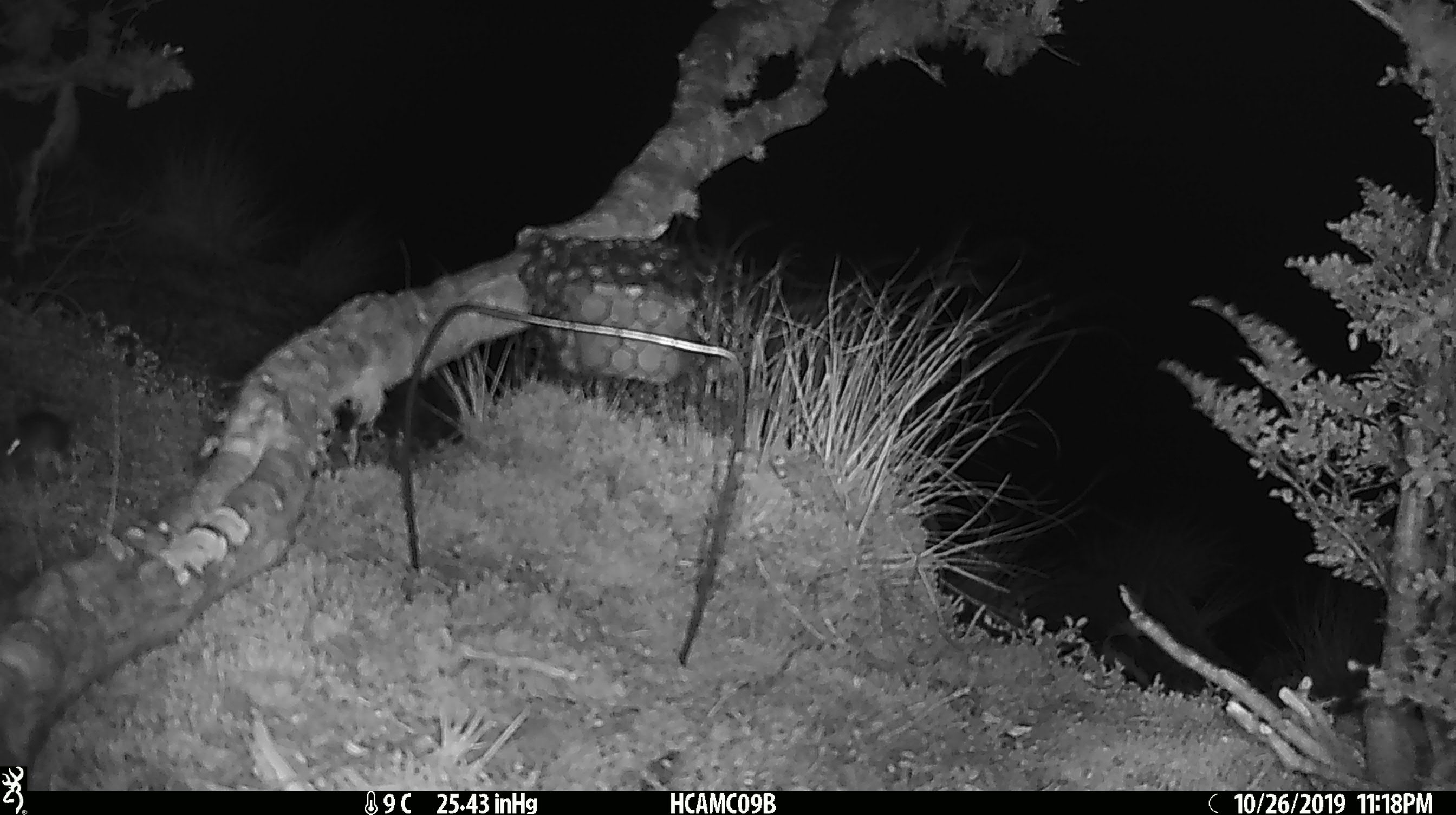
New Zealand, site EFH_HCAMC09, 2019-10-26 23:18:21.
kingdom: Animalia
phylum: Chordata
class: Mammalia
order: Rodentia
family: Muridae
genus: Mus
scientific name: Mus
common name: mouse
Mouse (Mus).